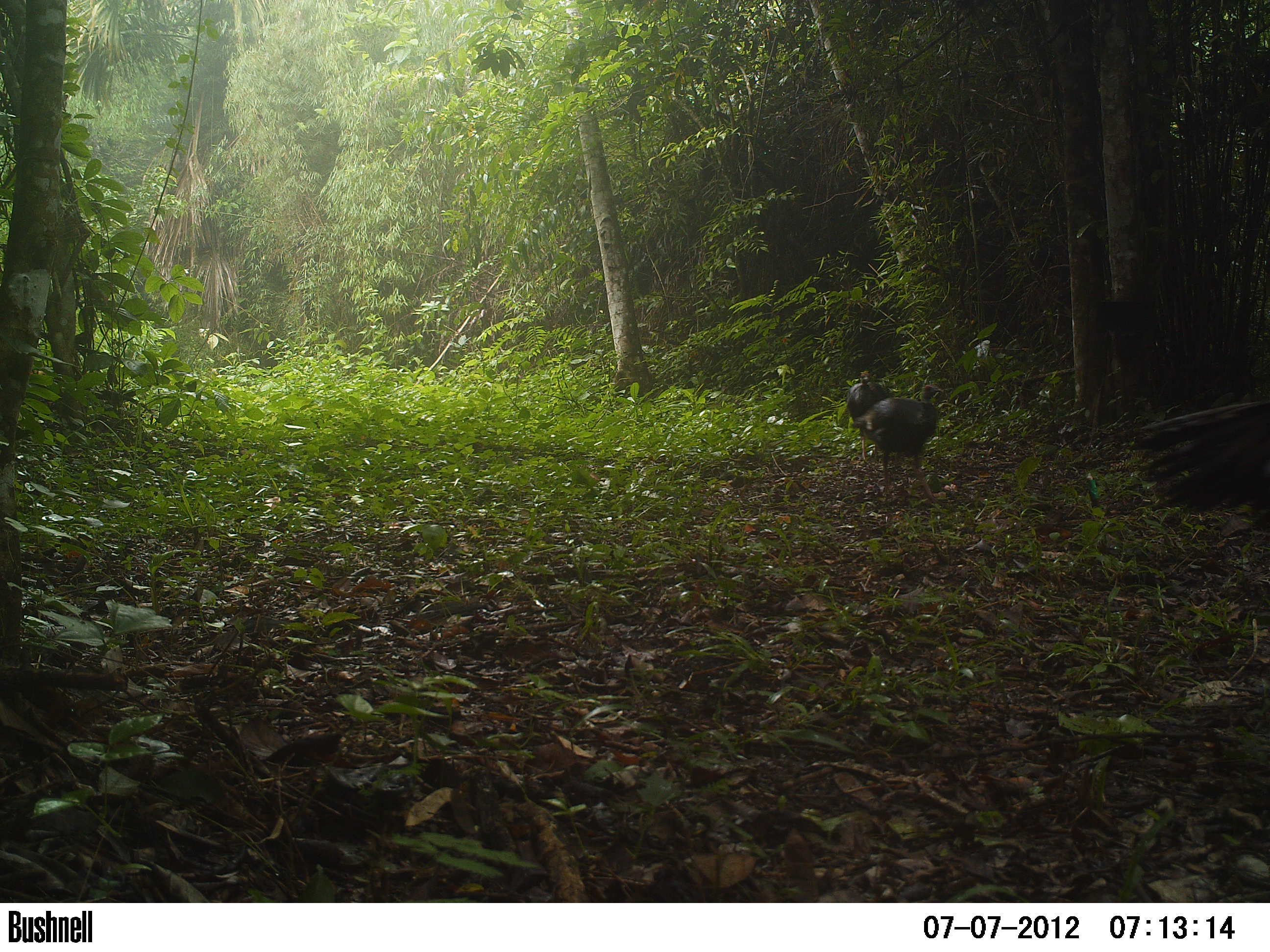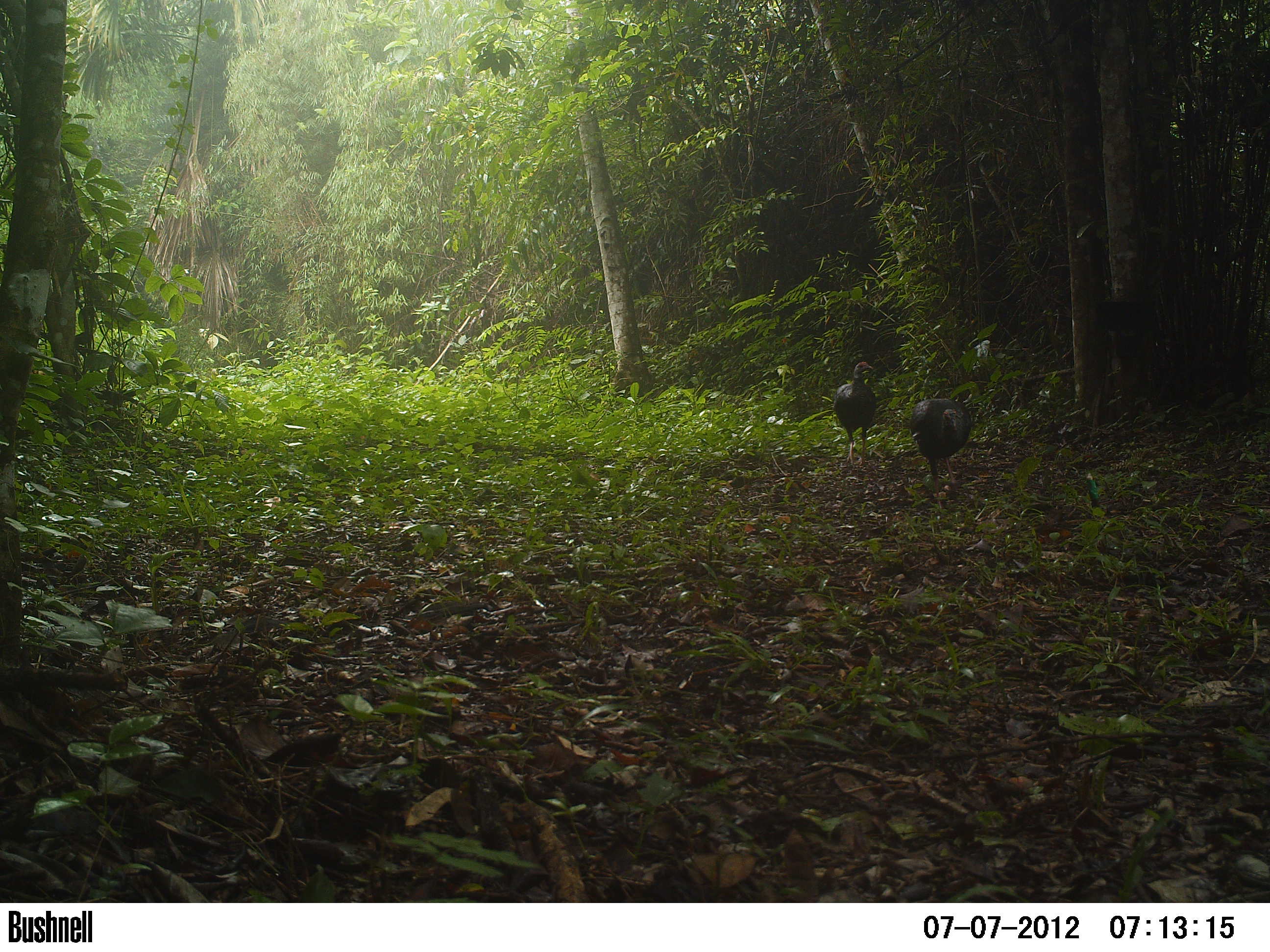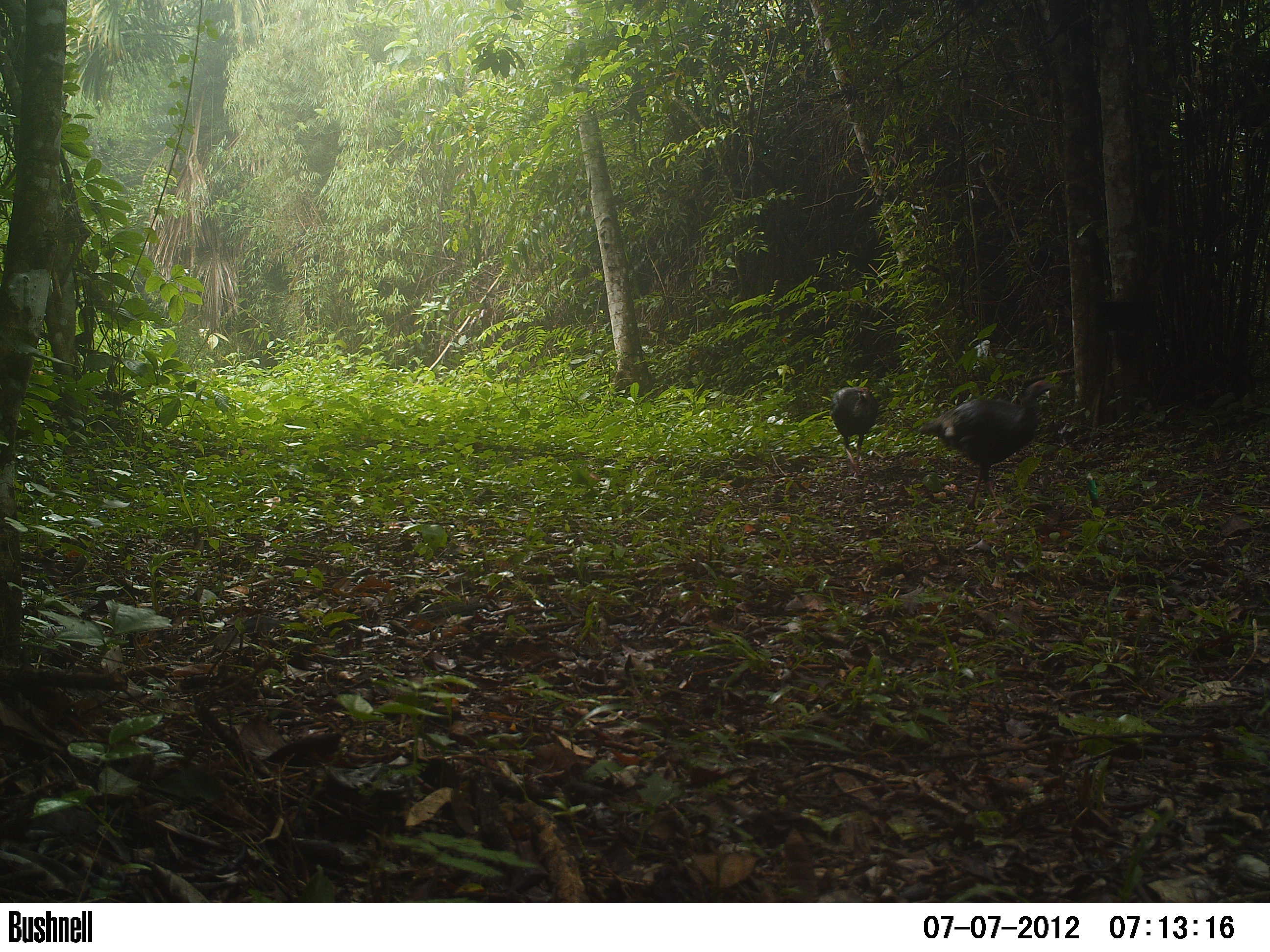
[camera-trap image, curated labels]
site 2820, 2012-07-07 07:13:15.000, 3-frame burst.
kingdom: Animalia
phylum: Chordata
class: Aves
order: Galliformes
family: Phasianidae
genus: Meleagris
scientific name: Meleagris ocellata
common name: ocellated turkey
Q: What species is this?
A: Meleagris ocellata (ocellated turkey).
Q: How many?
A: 3.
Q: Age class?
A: Adult.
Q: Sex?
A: Female.